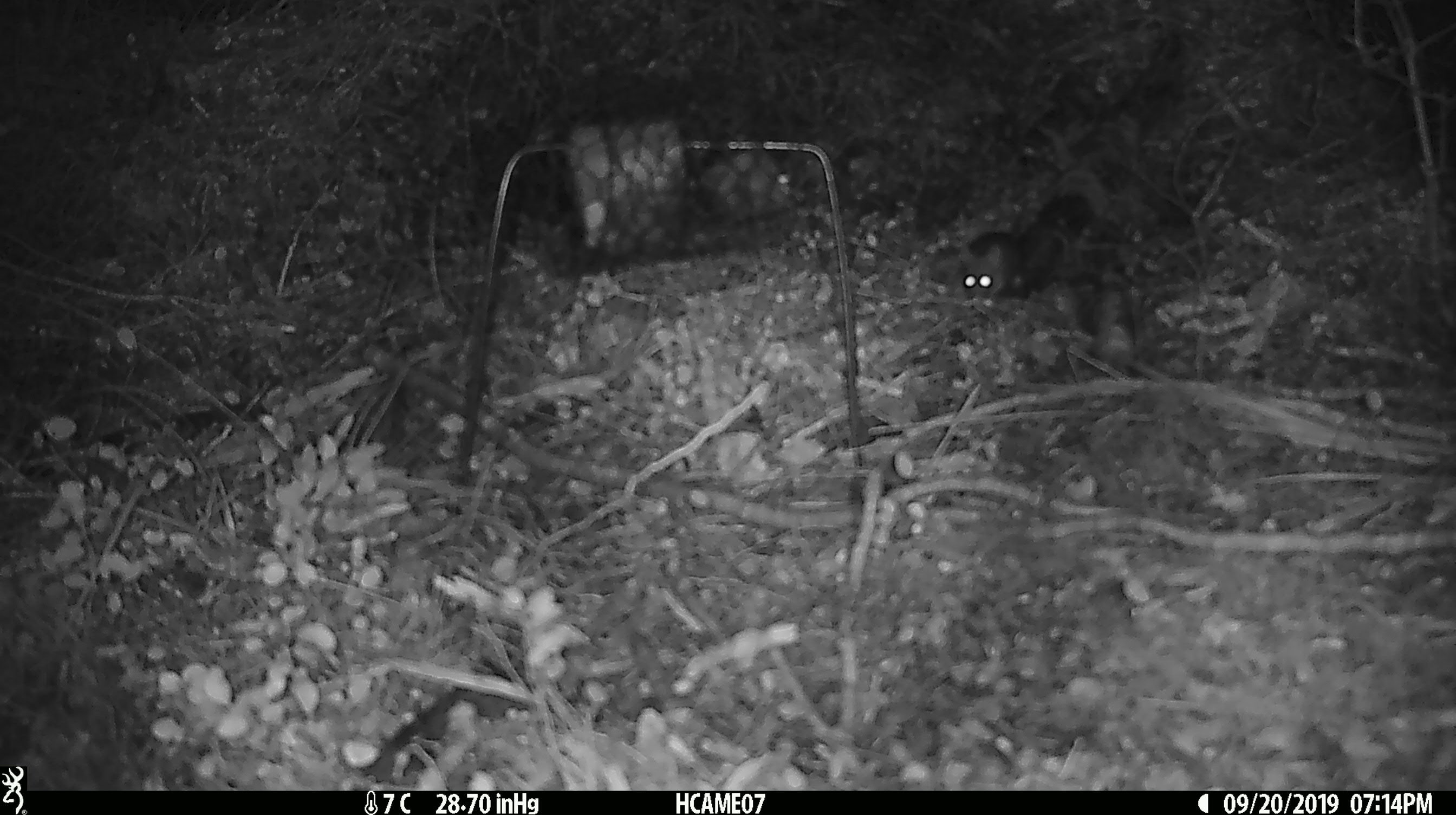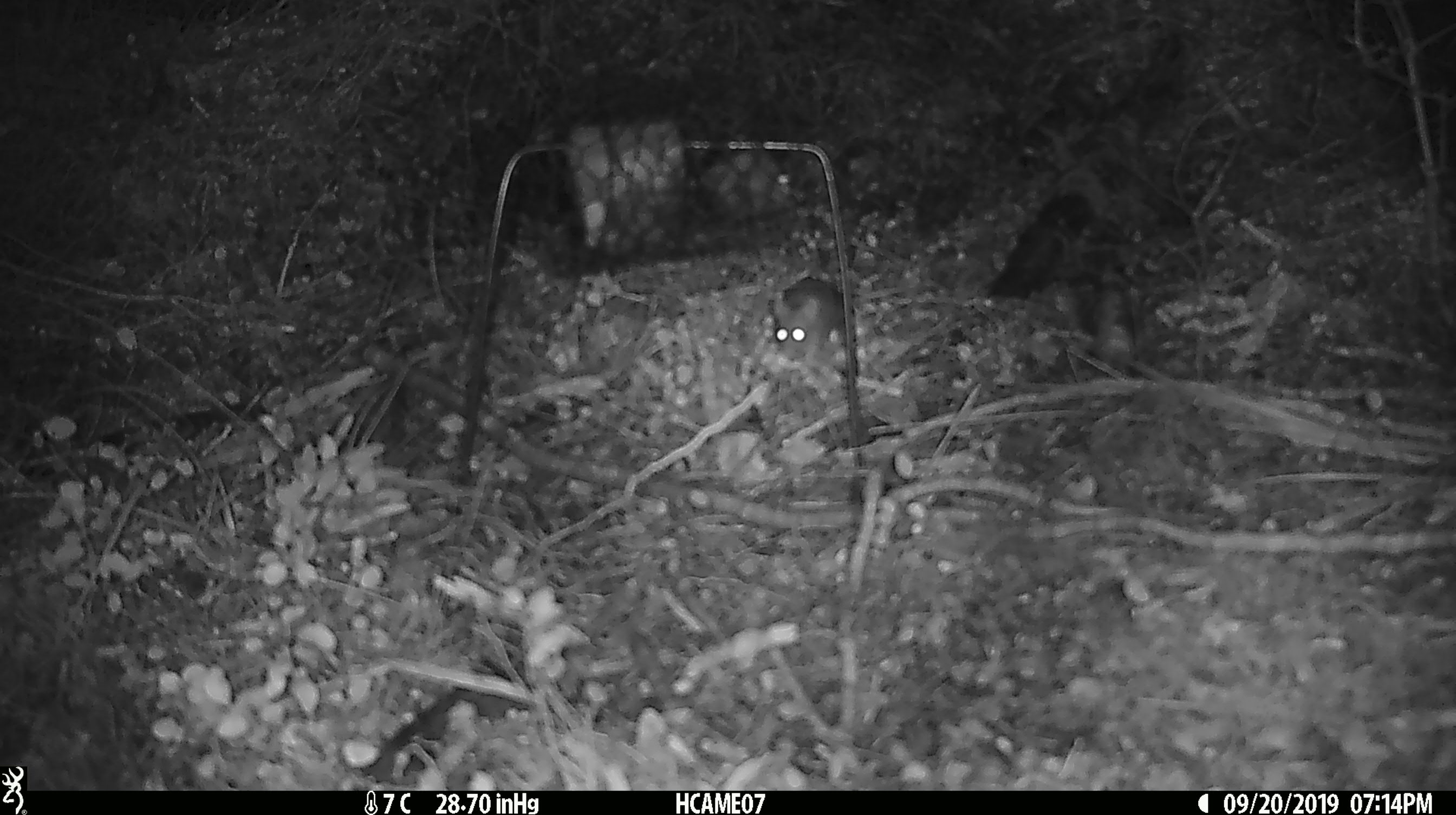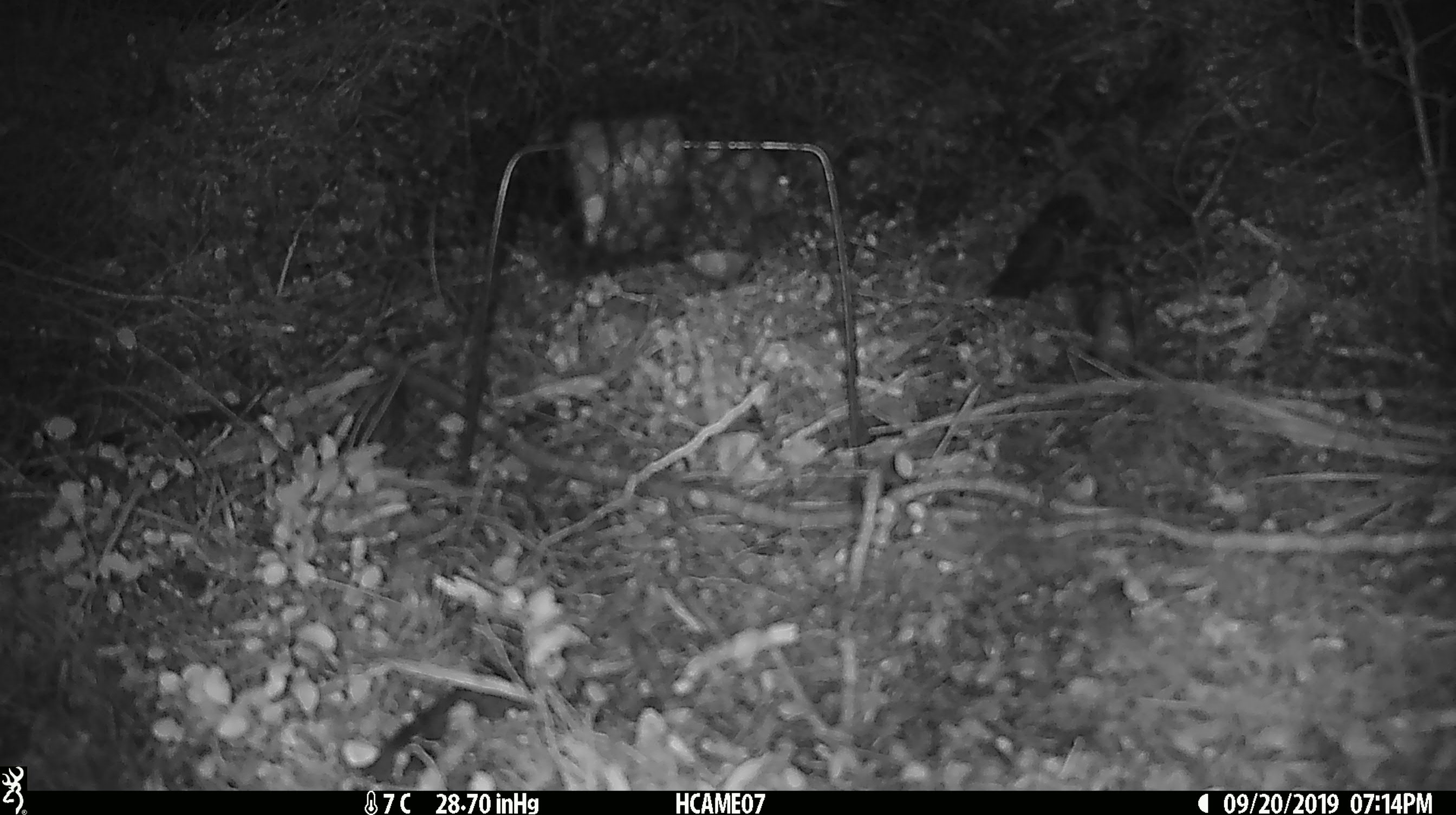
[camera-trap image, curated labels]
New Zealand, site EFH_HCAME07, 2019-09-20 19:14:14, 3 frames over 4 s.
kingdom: Animalia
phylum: Chordata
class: Mammalia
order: Rodentia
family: Muridae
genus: Mus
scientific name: Mus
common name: mouse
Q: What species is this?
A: Mouse (Mus).